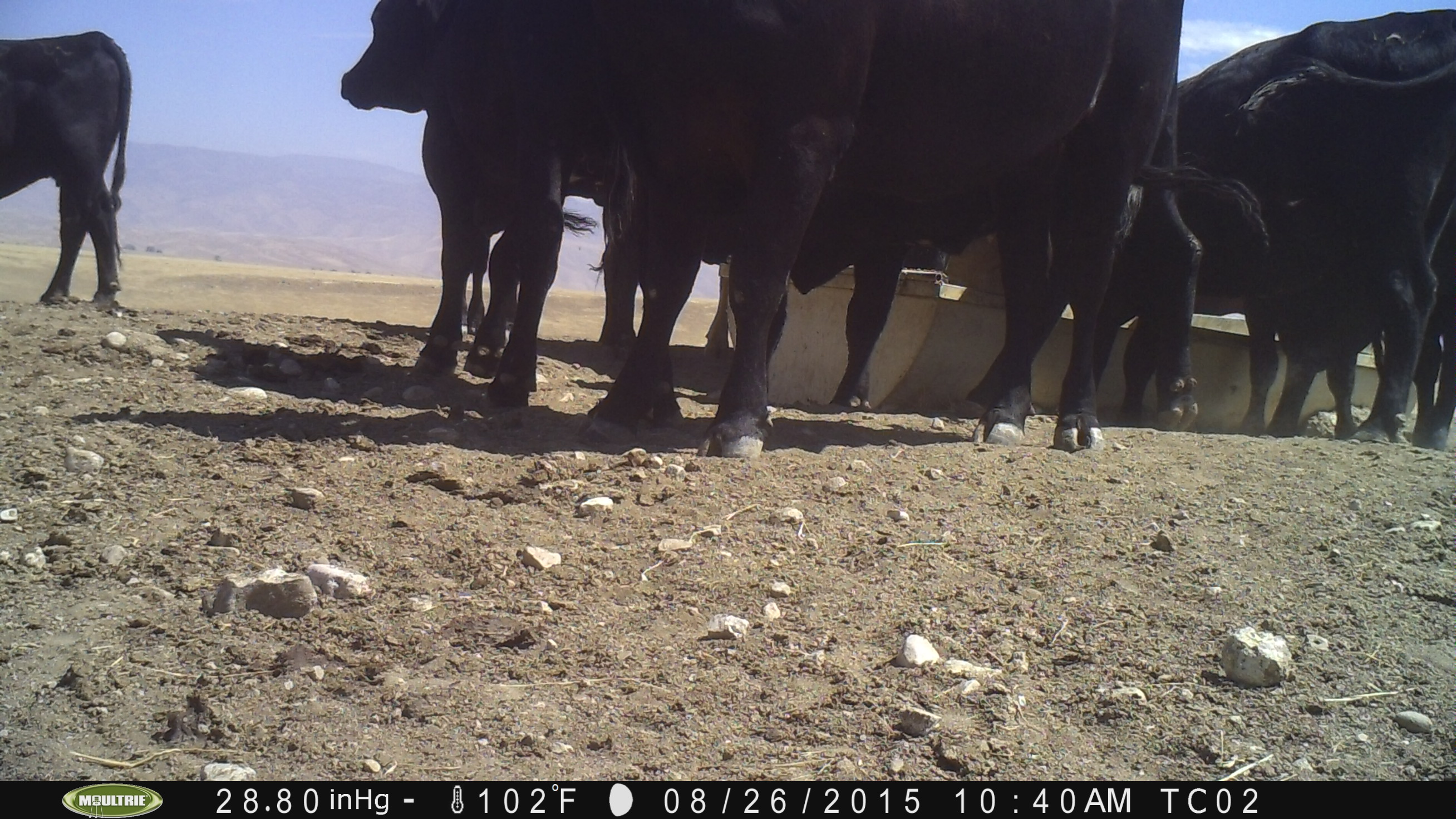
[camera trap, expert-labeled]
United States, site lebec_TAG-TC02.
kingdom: Animalia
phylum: Chordata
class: Mammalia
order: Artiodactyla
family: Bovidae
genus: Bos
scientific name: Bos taurus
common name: domestic cow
Bos taurus (domestic cow).